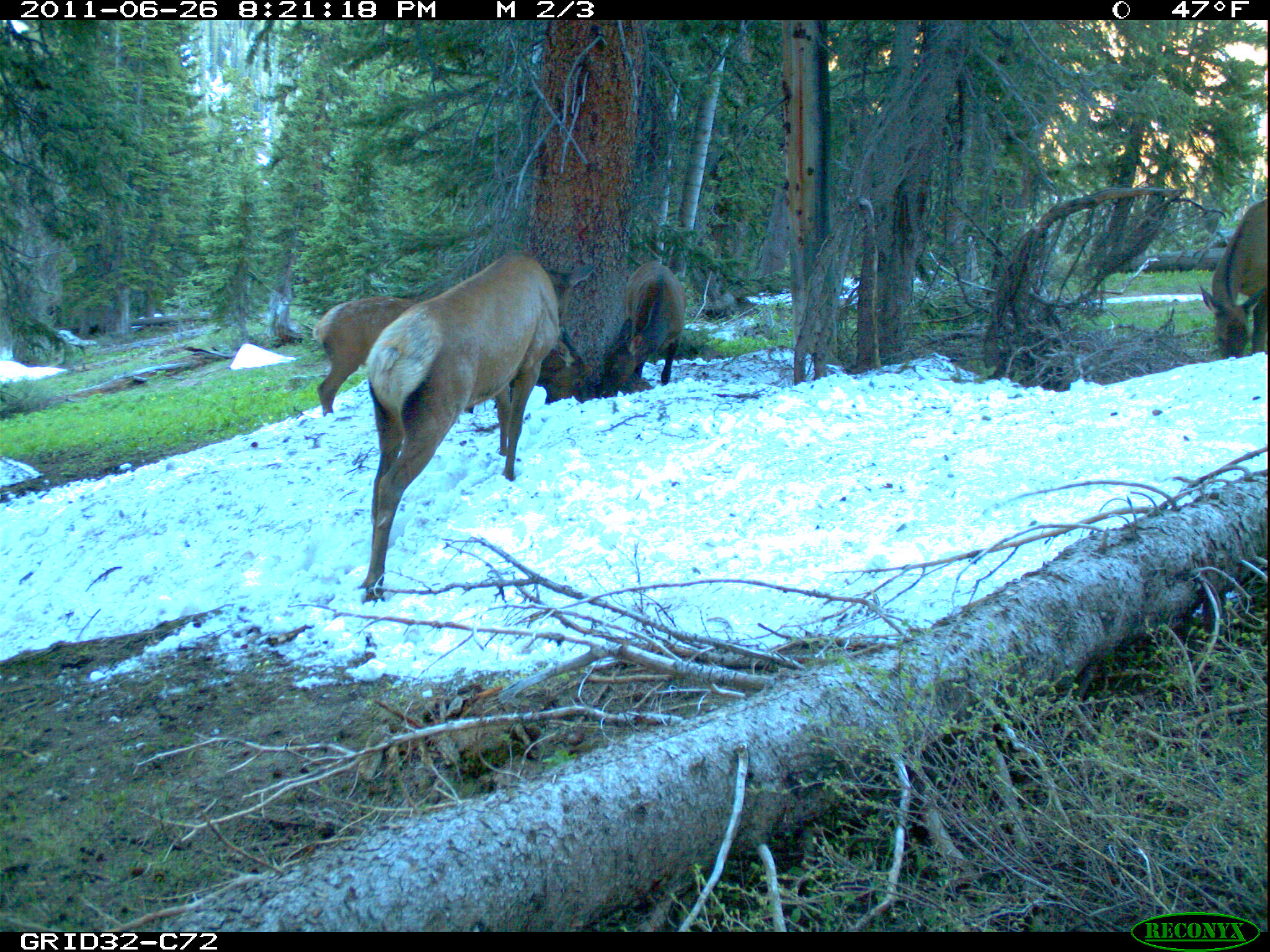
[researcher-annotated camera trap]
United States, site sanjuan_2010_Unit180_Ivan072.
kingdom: Animalia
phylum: Chordata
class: Mammalia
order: Artiodactyla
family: Cervidae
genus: Cervus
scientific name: Cervus elaphus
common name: red deer